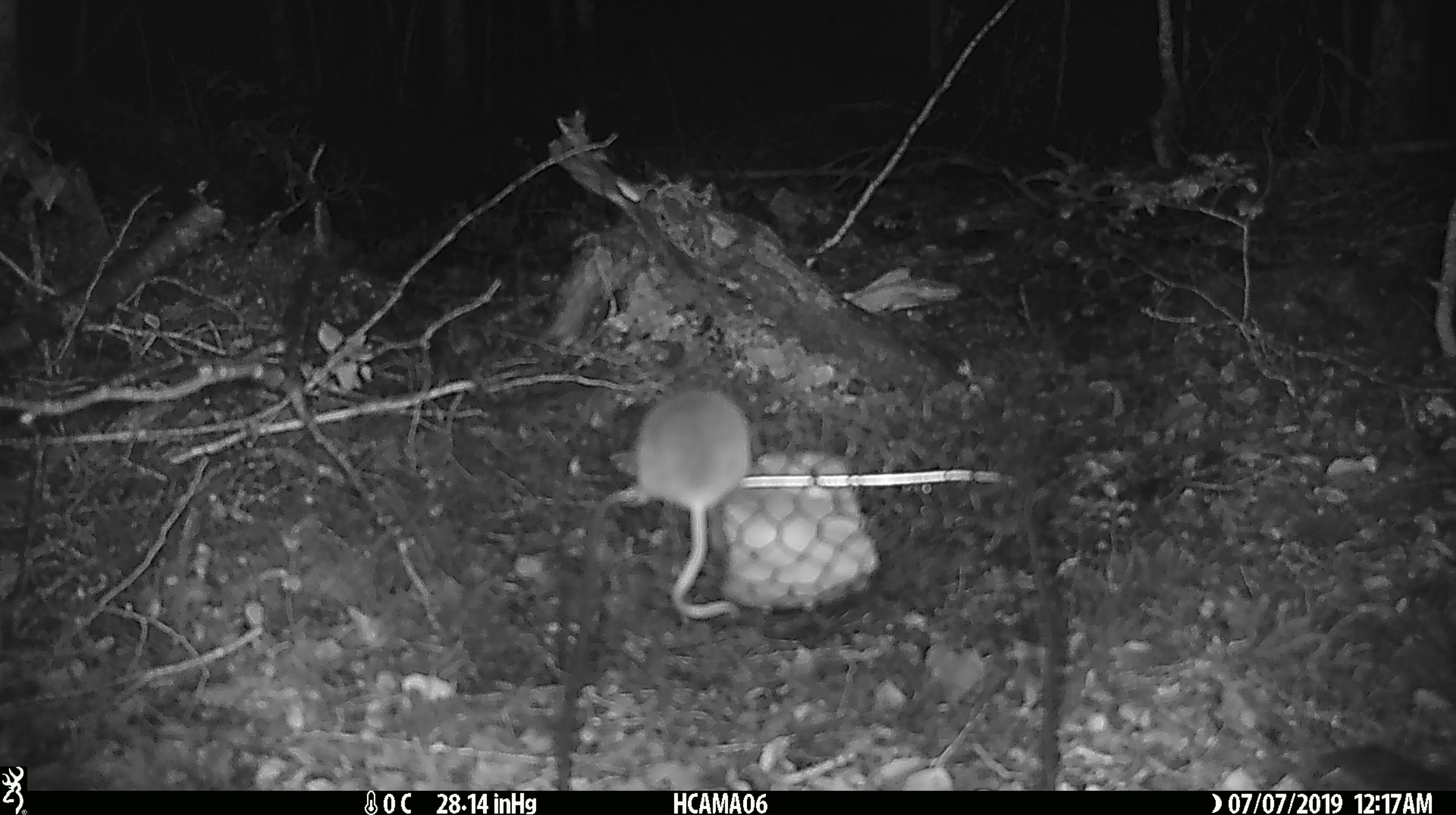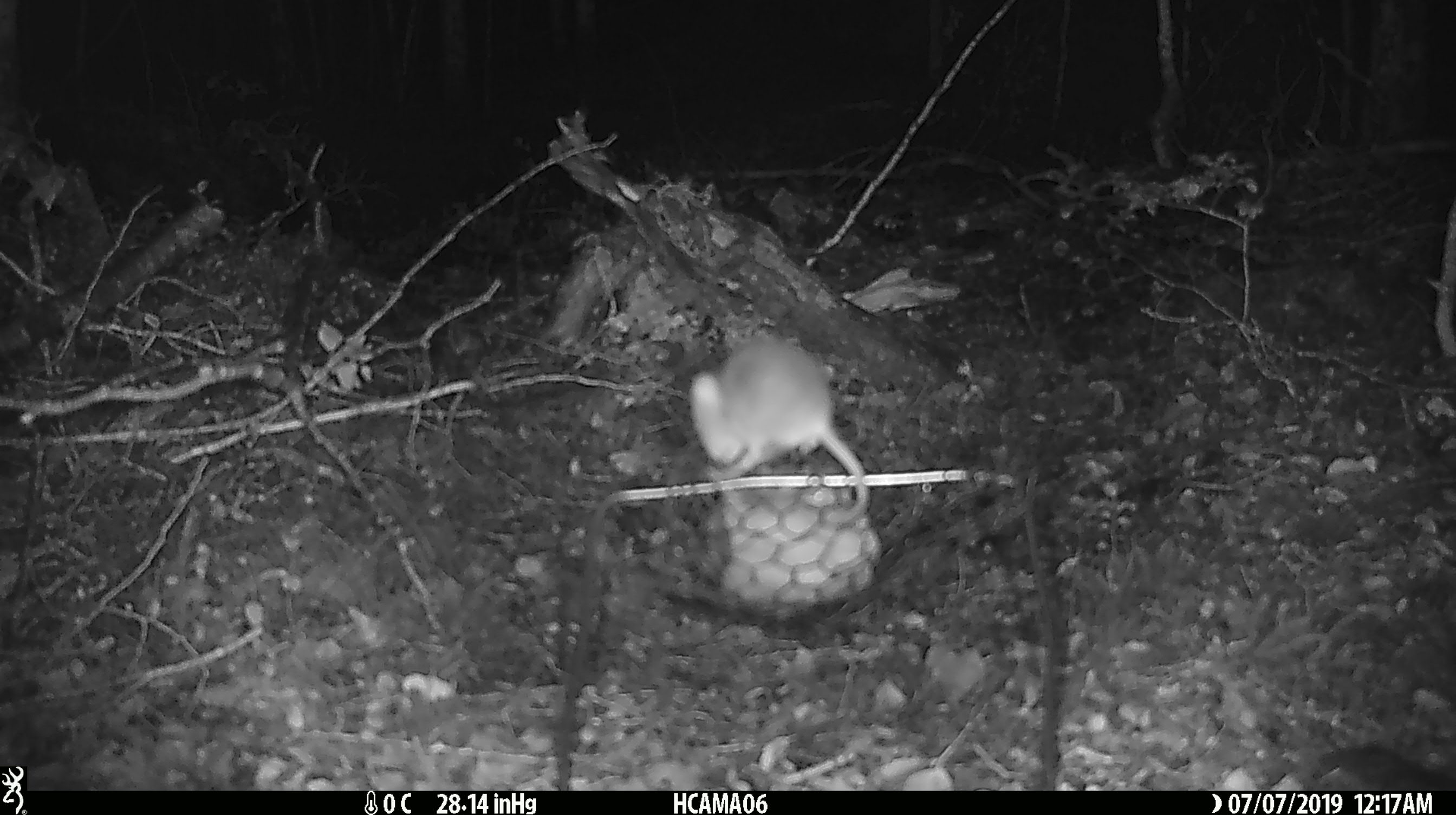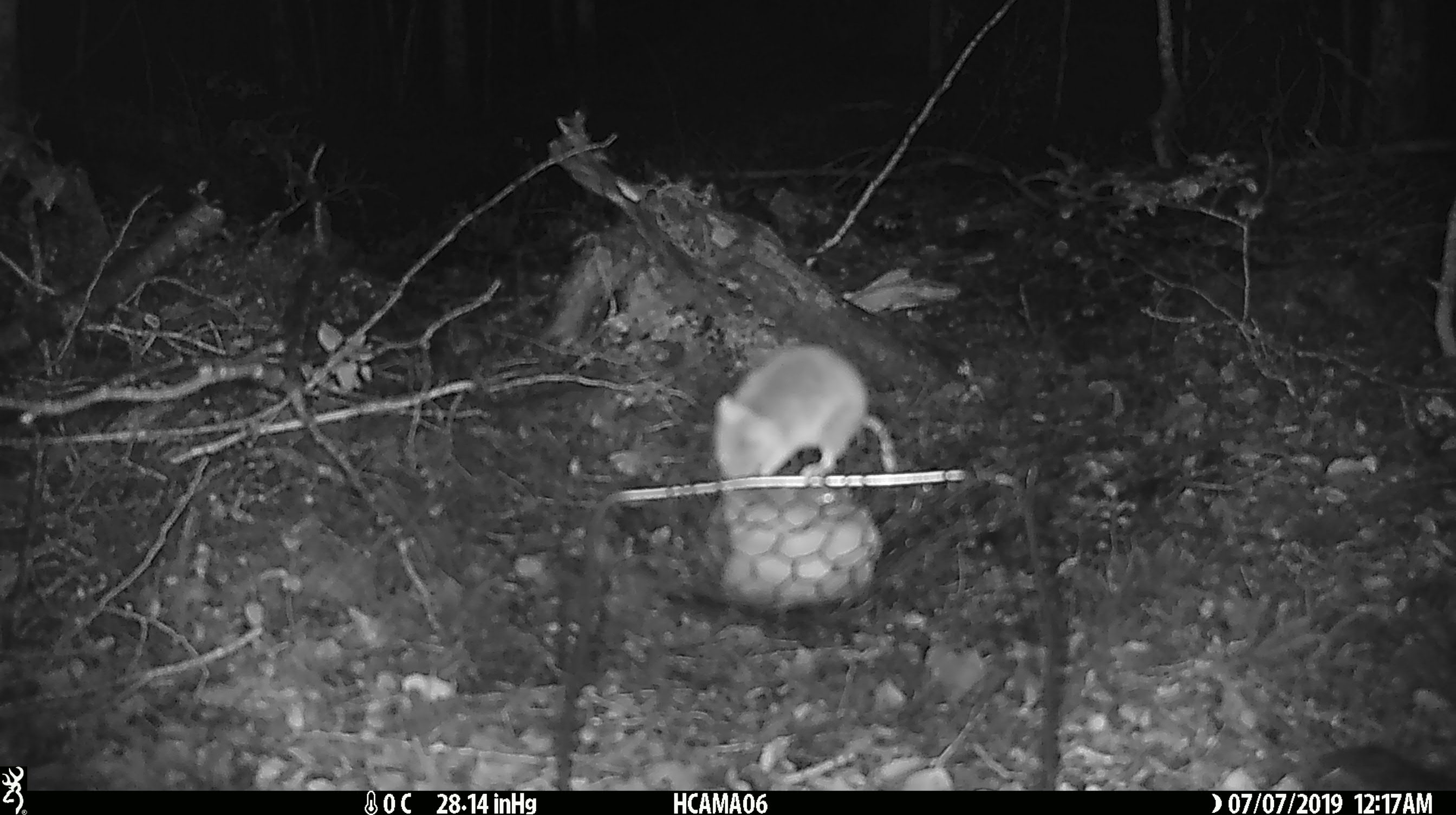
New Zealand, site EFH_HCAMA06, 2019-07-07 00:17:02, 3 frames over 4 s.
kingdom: Animalia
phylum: Chordata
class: Mammalia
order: Rodentia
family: Muridae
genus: Mus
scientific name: Mus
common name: mouse